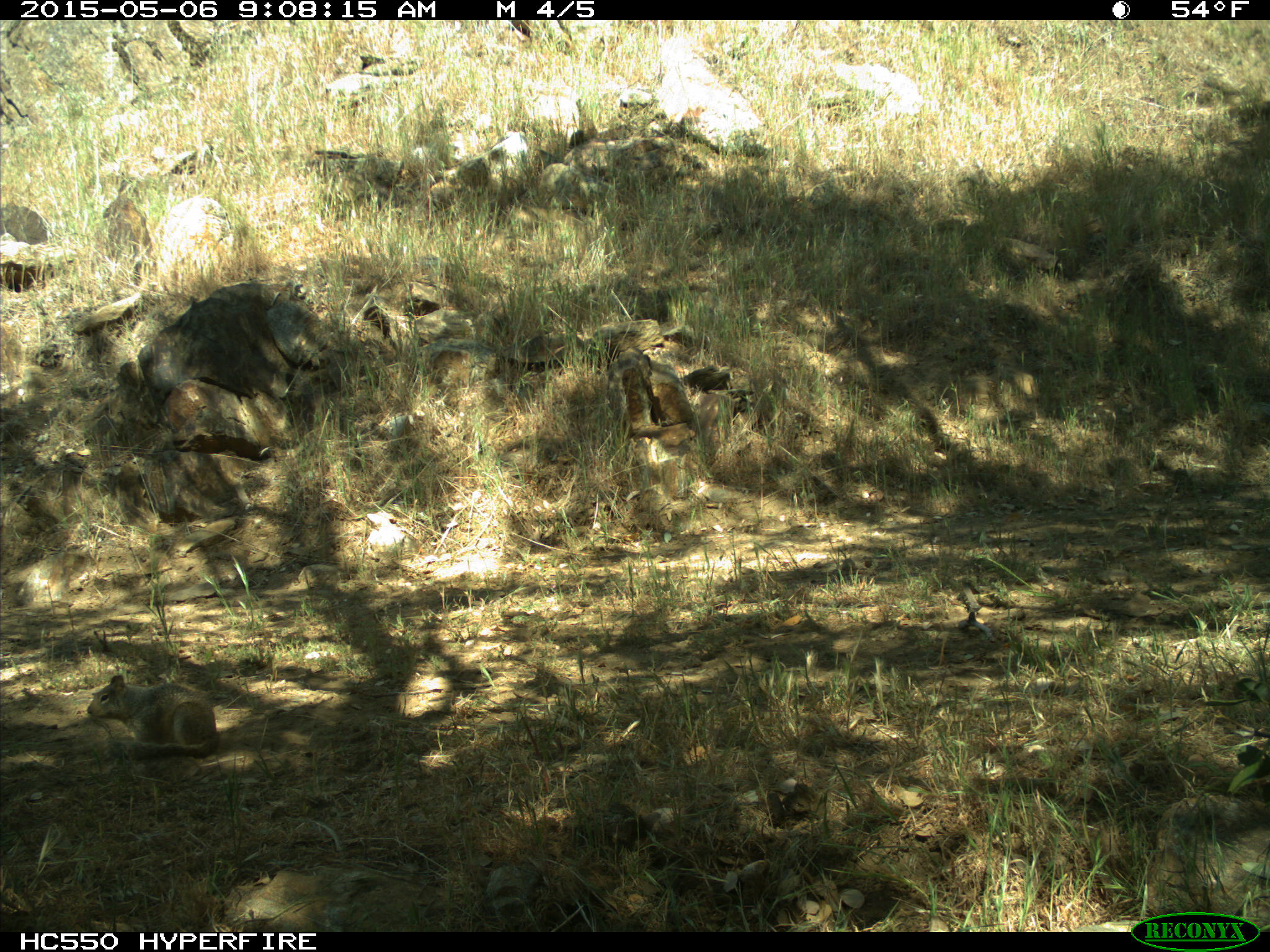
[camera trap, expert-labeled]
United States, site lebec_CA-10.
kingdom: Animalia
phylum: Chordata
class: Mammalia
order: Rodentia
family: Sciuridae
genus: Otospermophilus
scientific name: Otospermophilus beecheyi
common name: california ground squirrel